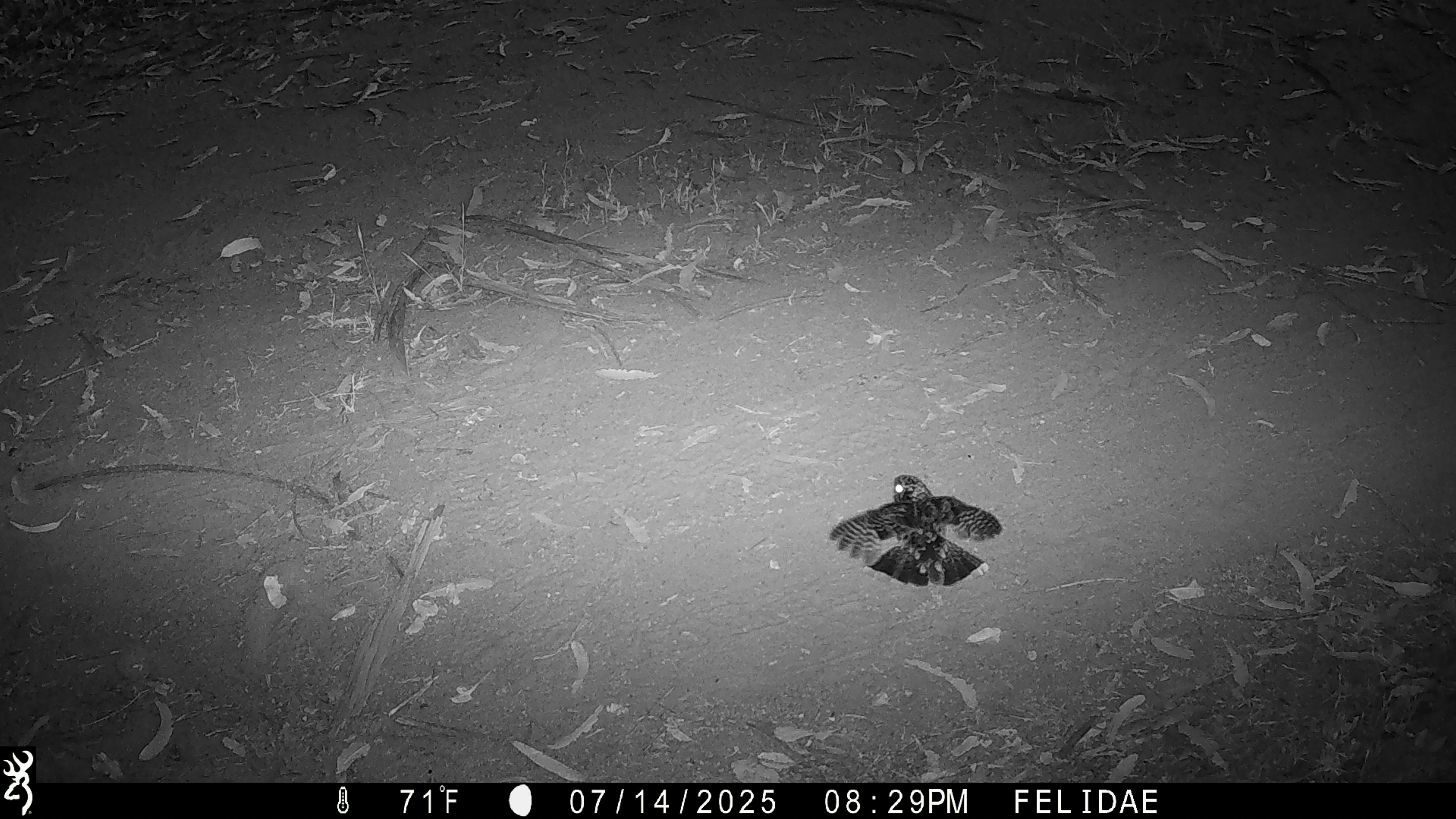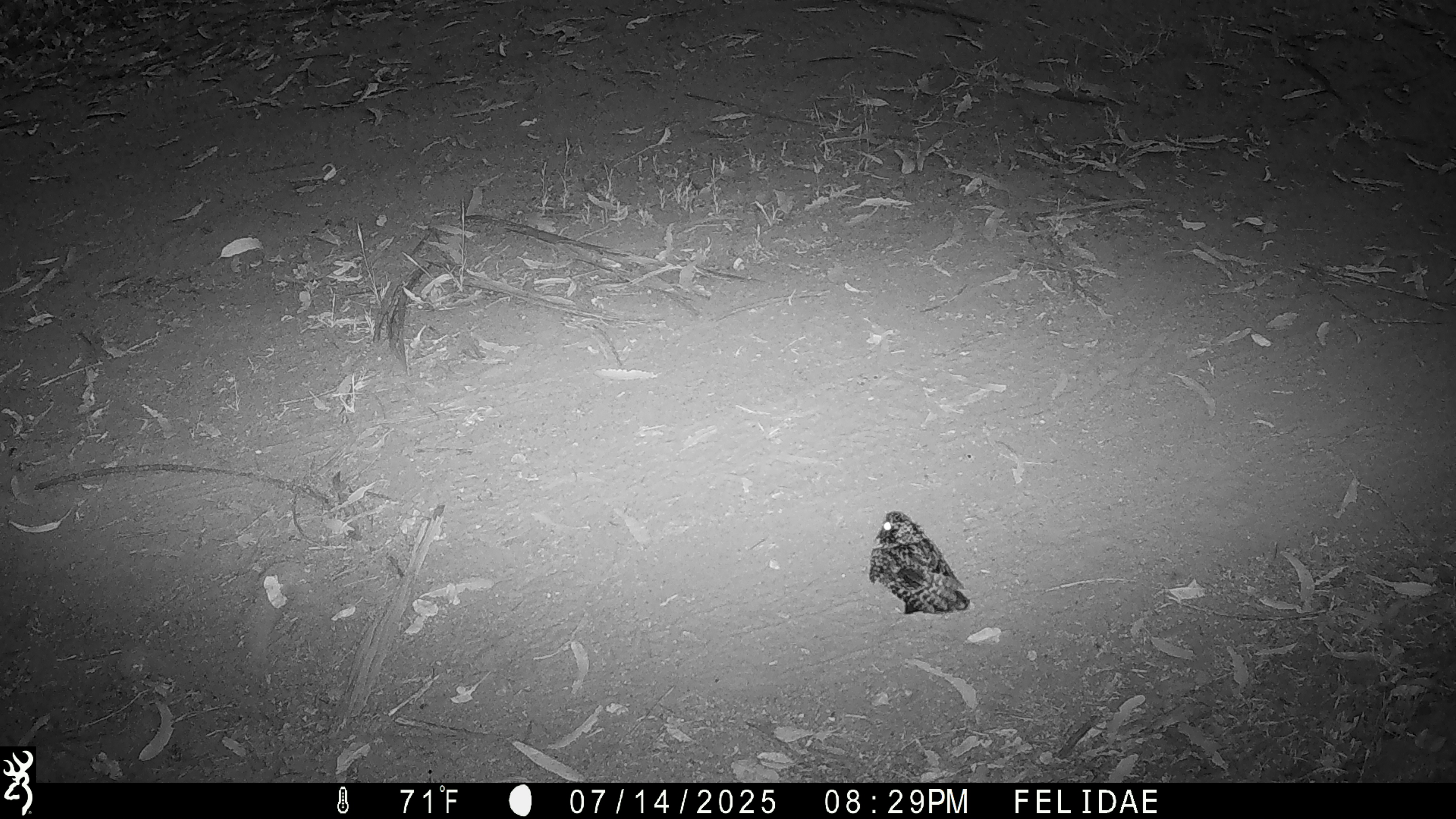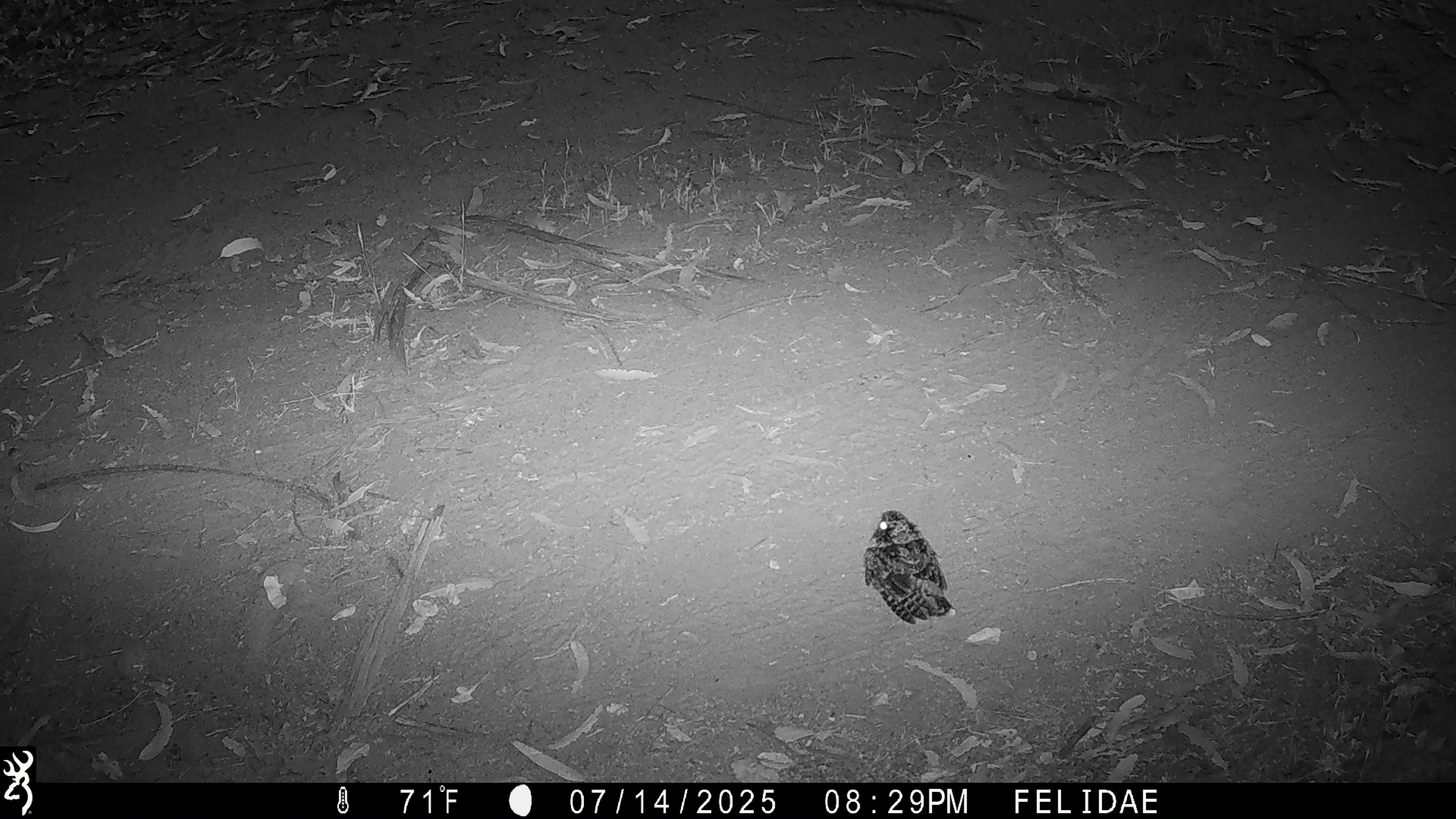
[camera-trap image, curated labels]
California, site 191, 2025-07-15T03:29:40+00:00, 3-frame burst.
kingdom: Animalia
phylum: Chordata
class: Aves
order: Caprimulgiformes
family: Caprimulgidae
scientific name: Caprimulgidae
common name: nightjar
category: unknown nightjar